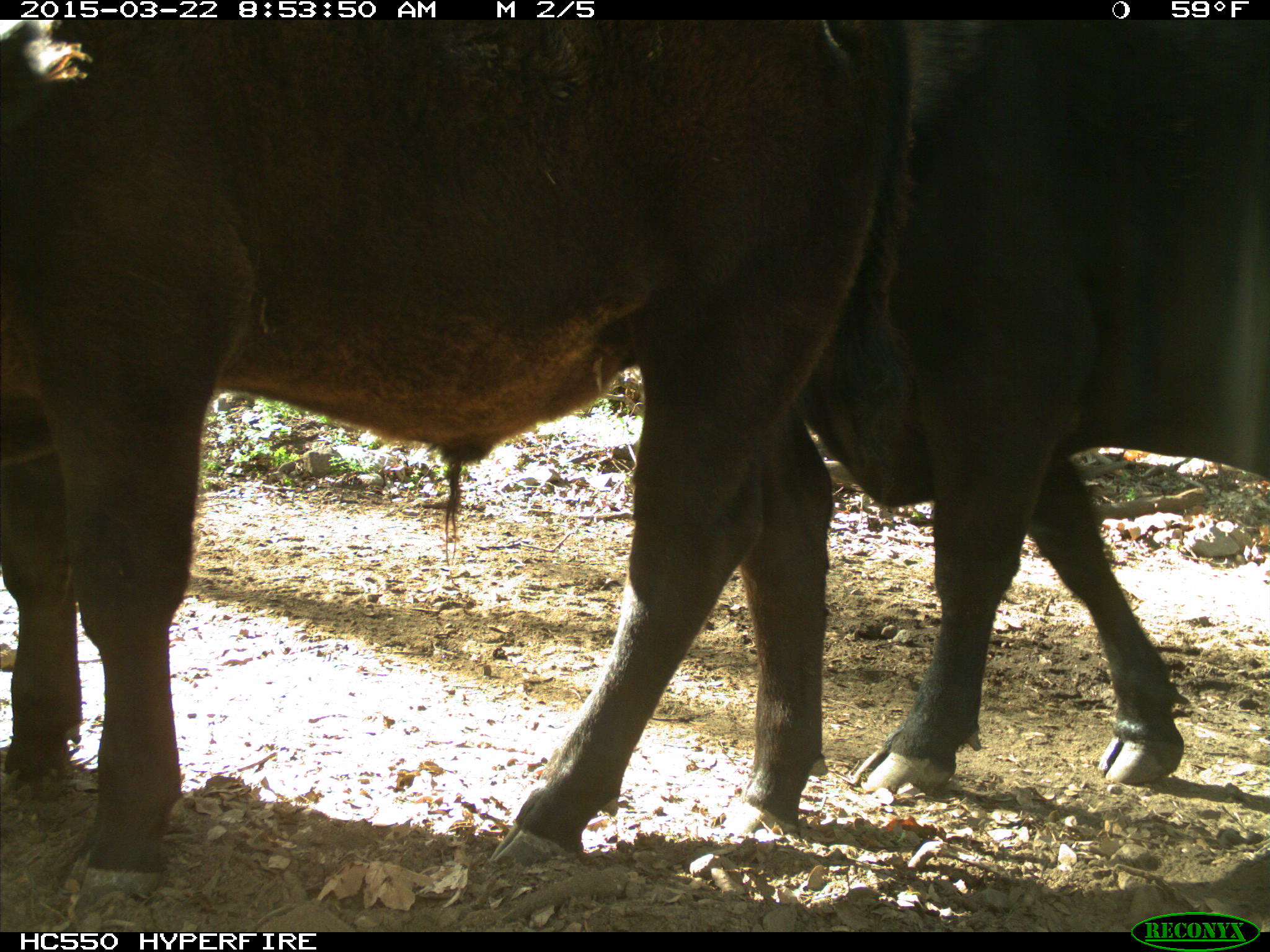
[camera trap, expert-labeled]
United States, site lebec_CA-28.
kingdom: Animalia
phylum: Chordata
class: Mammalia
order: Artiodactyla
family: Bovidae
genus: Bos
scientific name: Bos taurus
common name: domestic cow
Bos taurus (domestic cow).